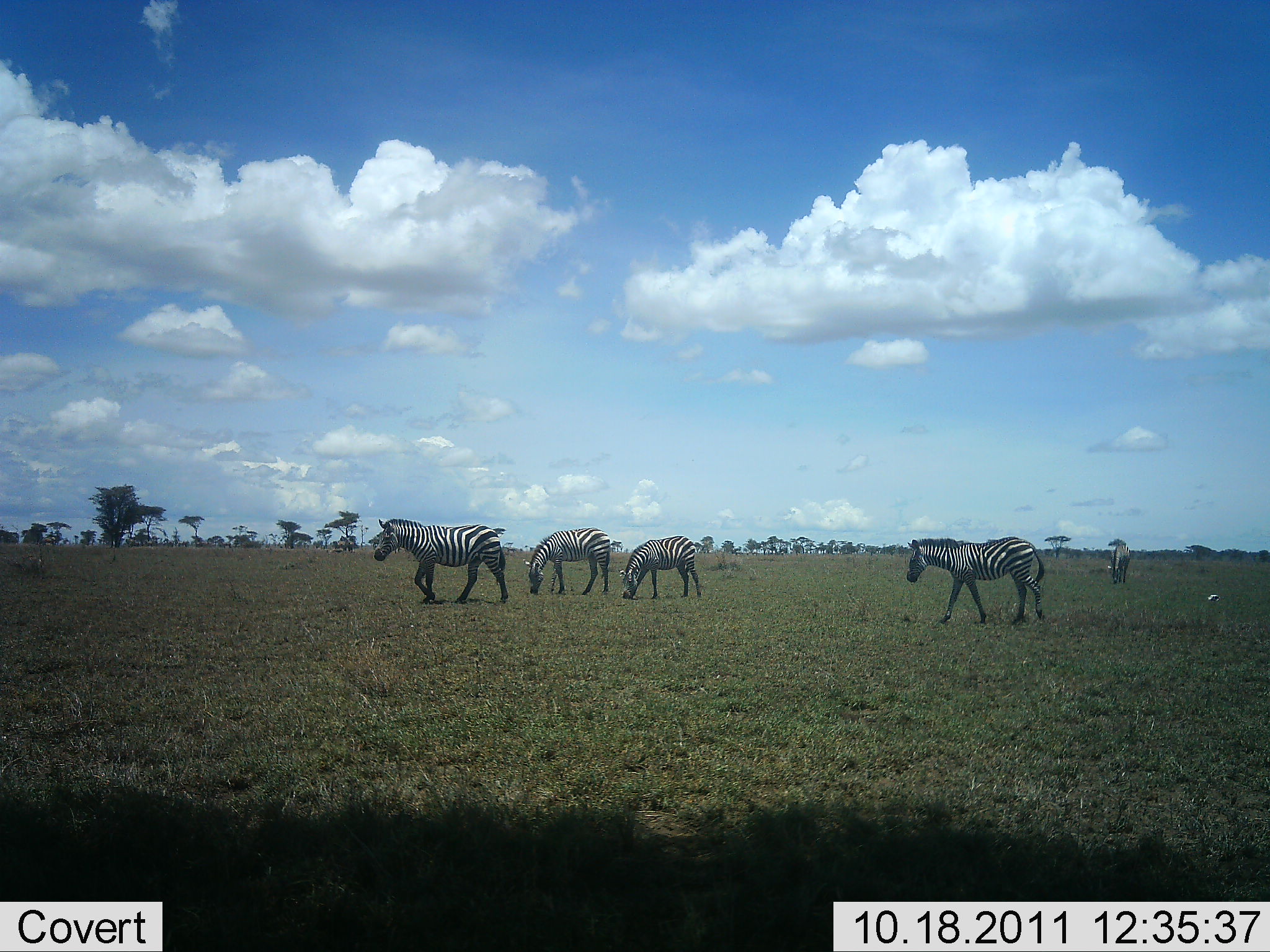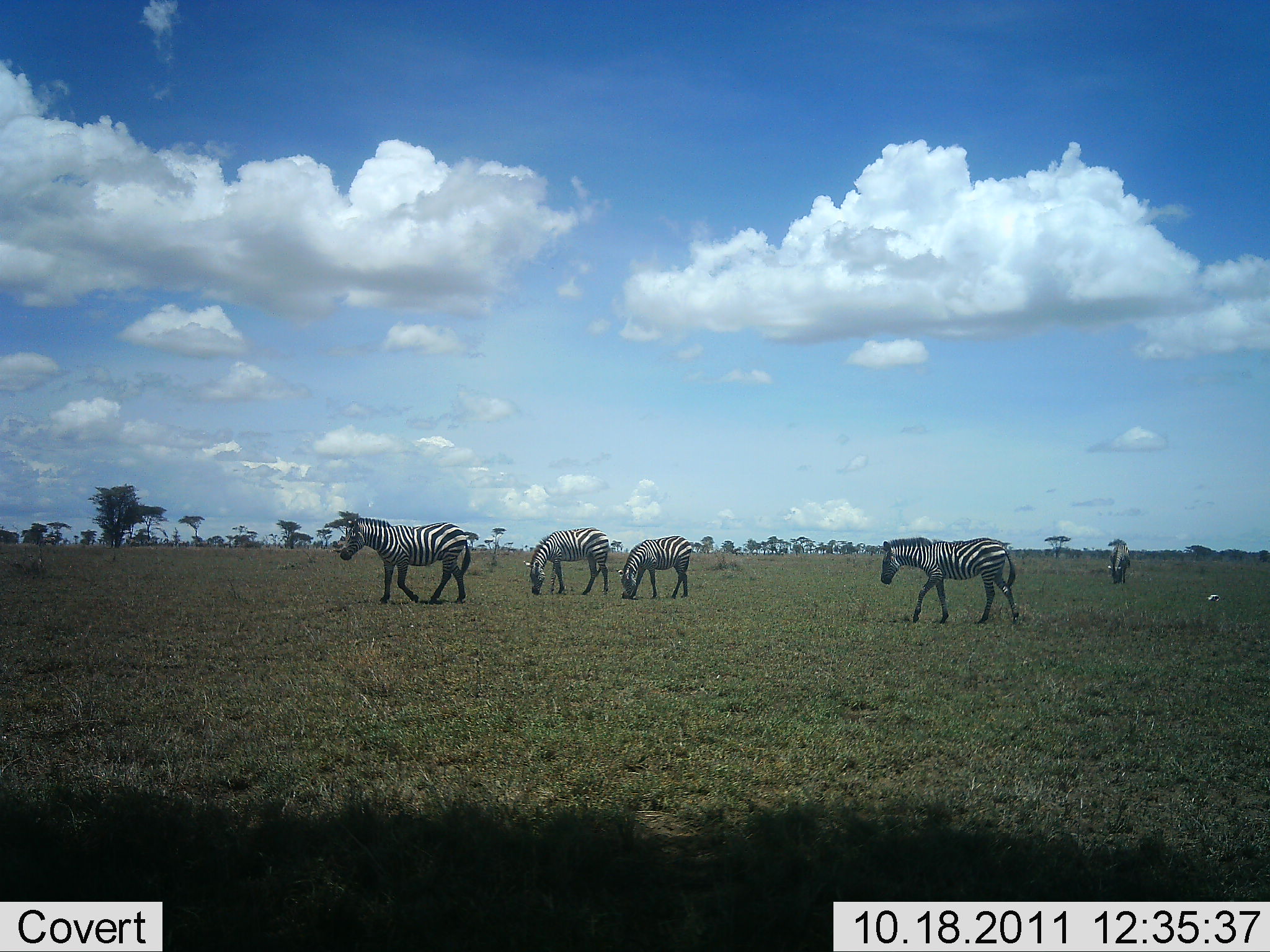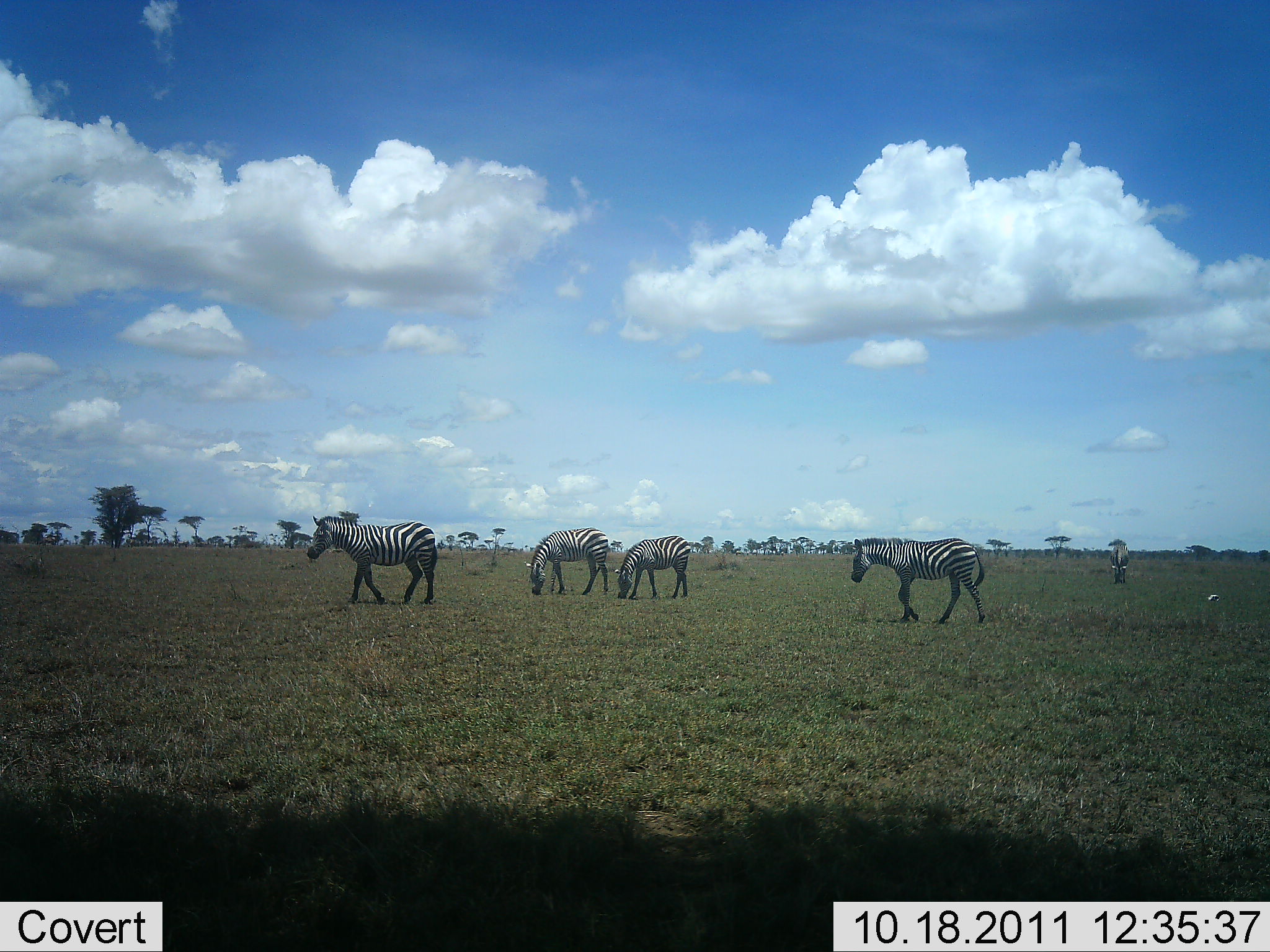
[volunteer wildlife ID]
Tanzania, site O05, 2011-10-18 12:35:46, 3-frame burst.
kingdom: Animalia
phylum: Chordata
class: Mammalia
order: Perissodactyla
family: Equidae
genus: Equus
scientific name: Equus quagga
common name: plains zebra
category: zebra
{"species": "zebra (plains zebra) (Equus quagga)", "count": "5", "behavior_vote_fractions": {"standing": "27%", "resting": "0%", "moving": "80%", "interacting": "0%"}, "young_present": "0%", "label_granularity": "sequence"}